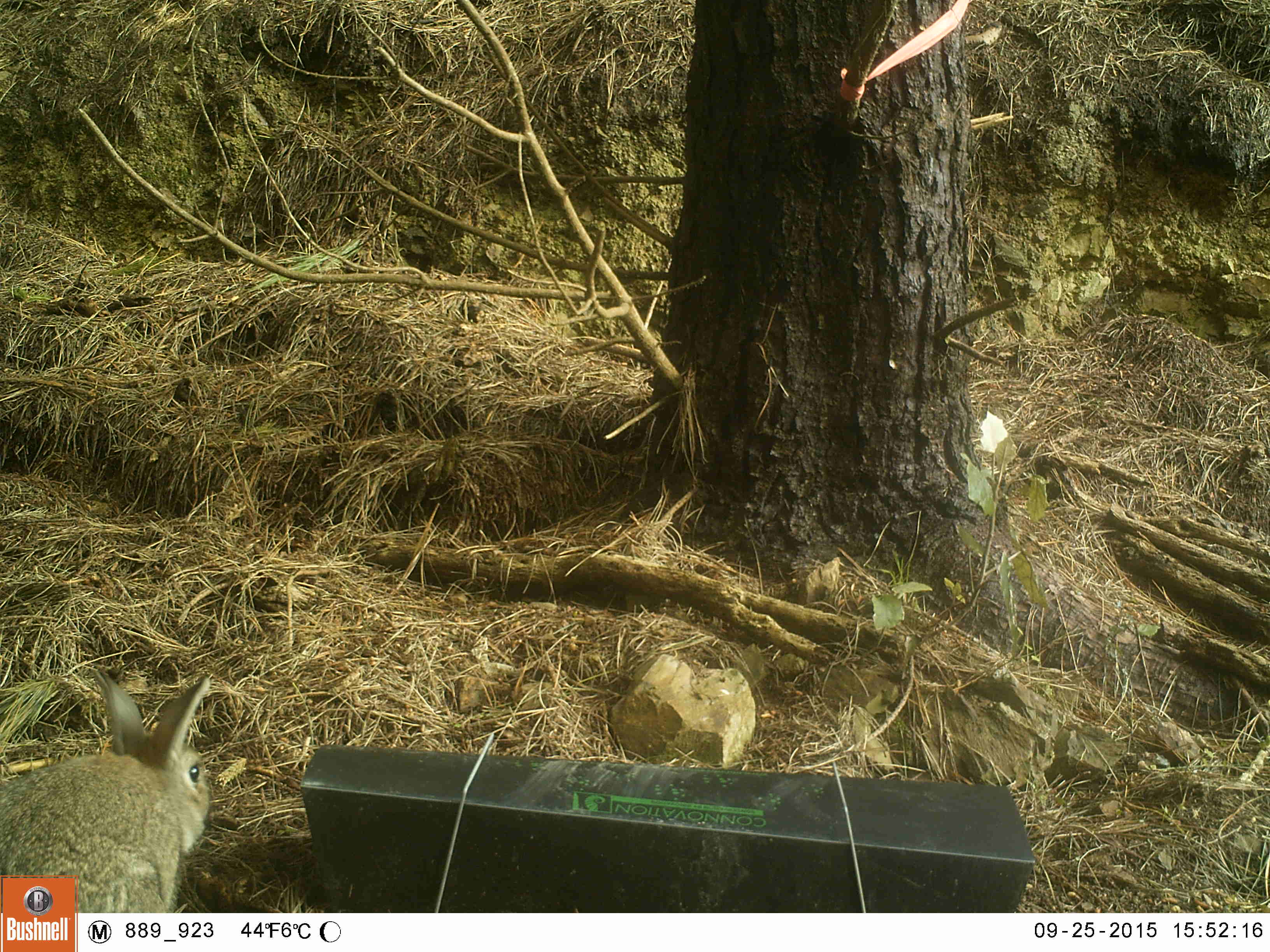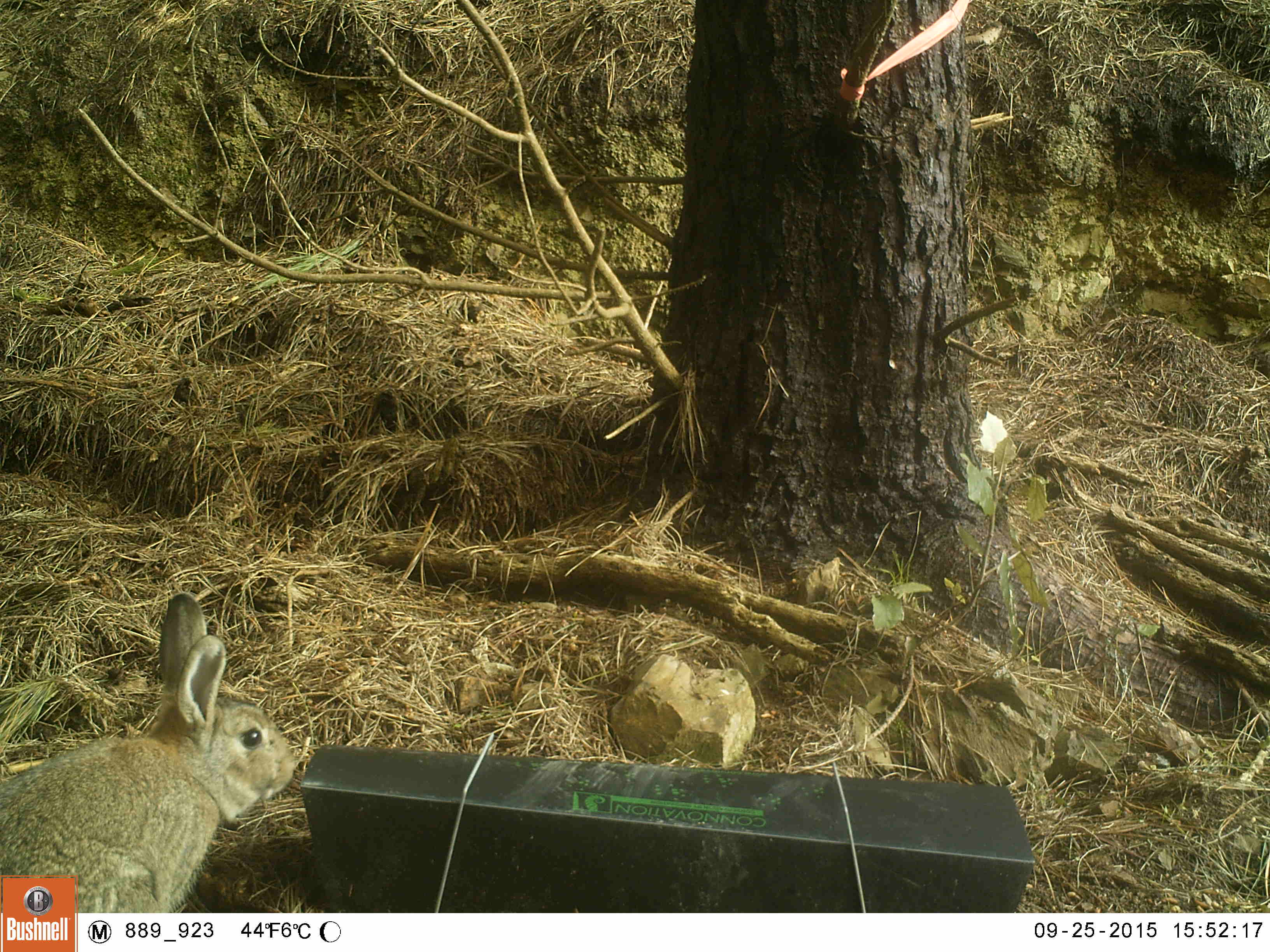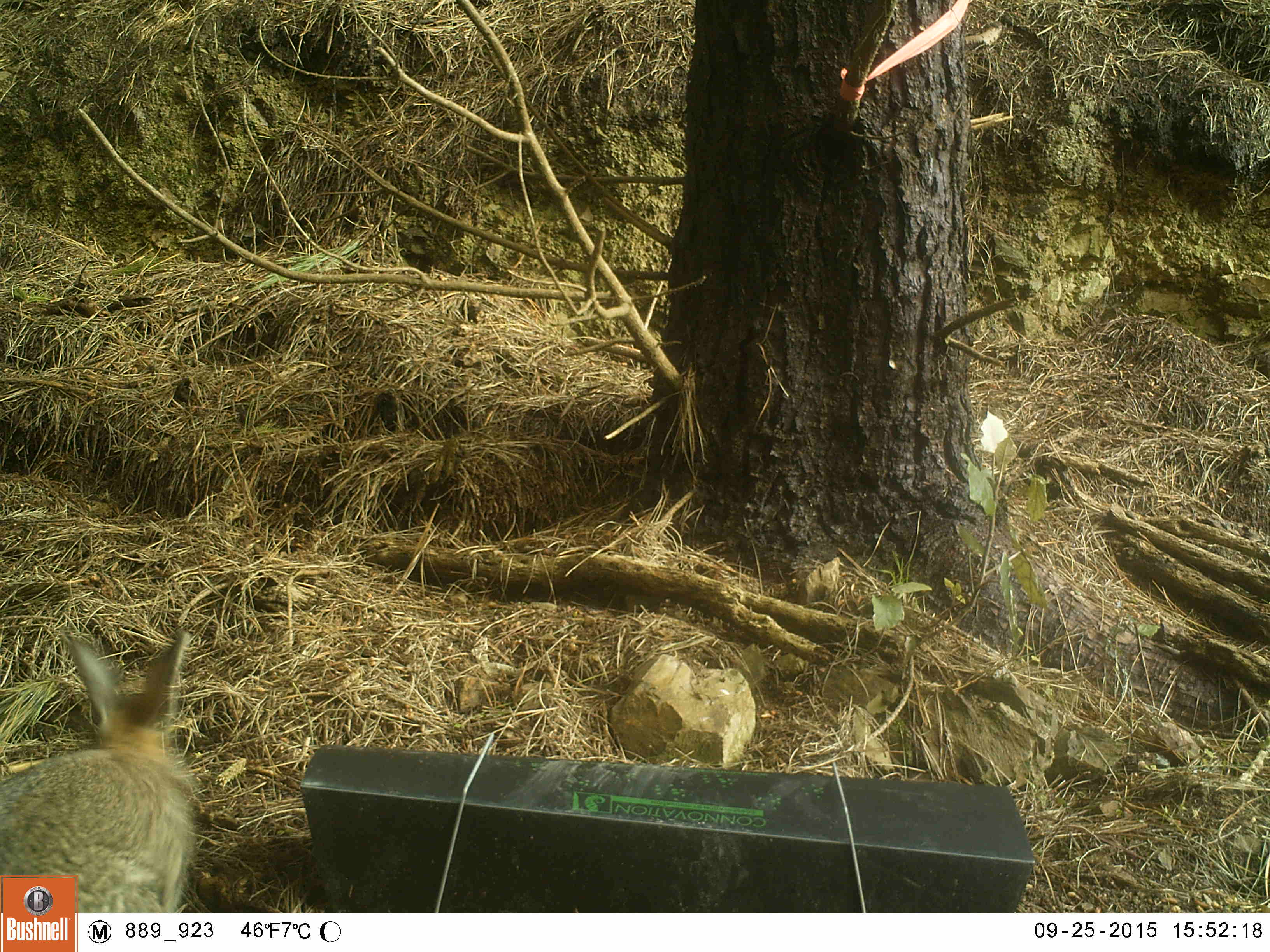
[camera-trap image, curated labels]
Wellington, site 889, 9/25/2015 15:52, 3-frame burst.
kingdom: Animalia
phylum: Chordata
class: Mammalia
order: Lagomorpha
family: Leporidae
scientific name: Leporidae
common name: rabbit